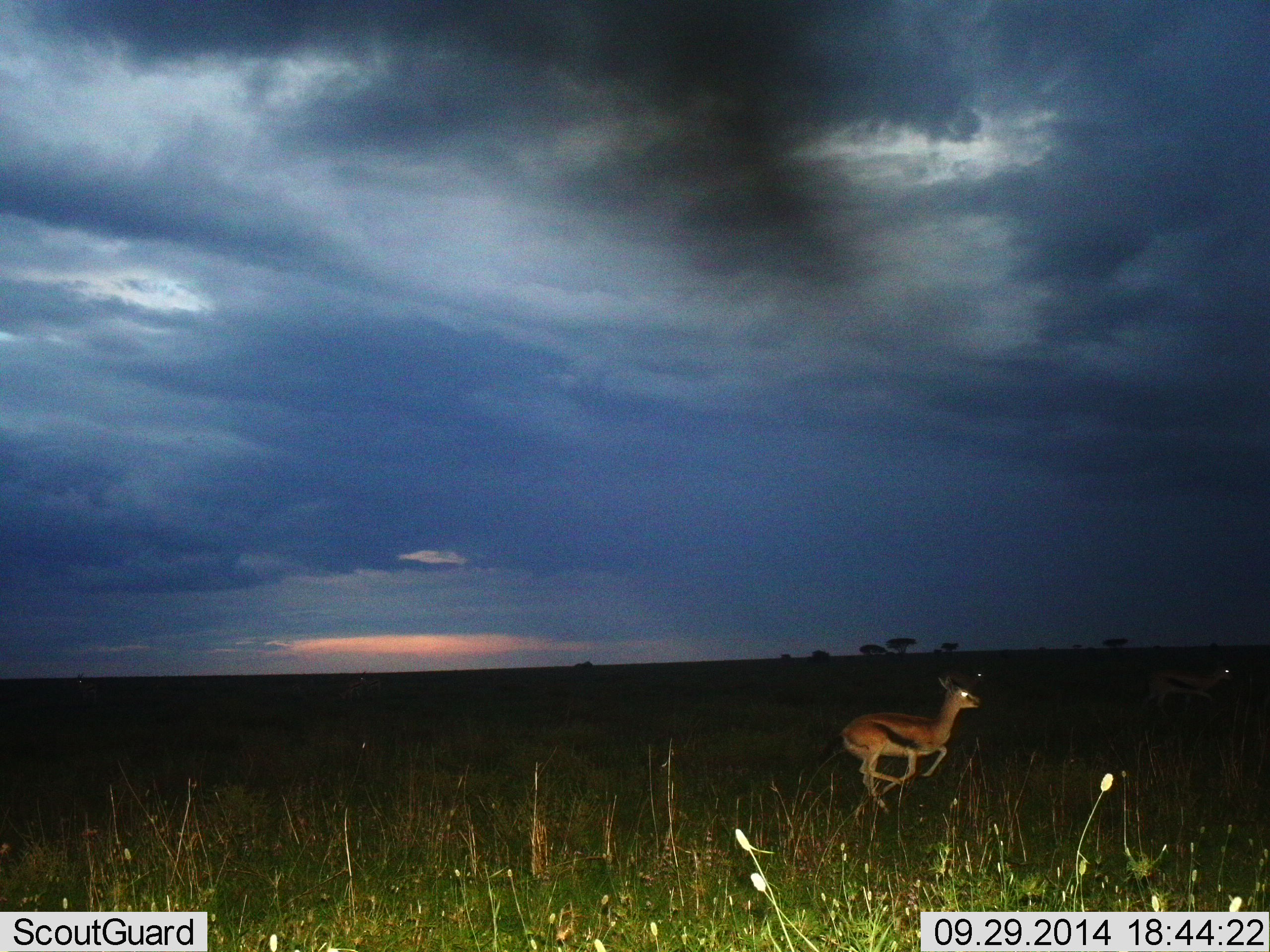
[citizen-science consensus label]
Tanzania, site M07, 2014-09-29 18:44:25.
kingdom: Animalia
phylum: Chordata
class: Mammalia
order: Artiodactyla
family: Bovidae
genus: Eudorcas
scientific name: Eudorcas thomsonii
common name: thomson's gazelle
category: gazellethomsons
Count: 2.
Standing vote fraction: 10%.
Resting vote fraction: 0%.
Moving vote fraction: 100%.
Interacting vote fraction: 0%.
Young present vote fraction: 0%.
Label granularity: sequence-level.